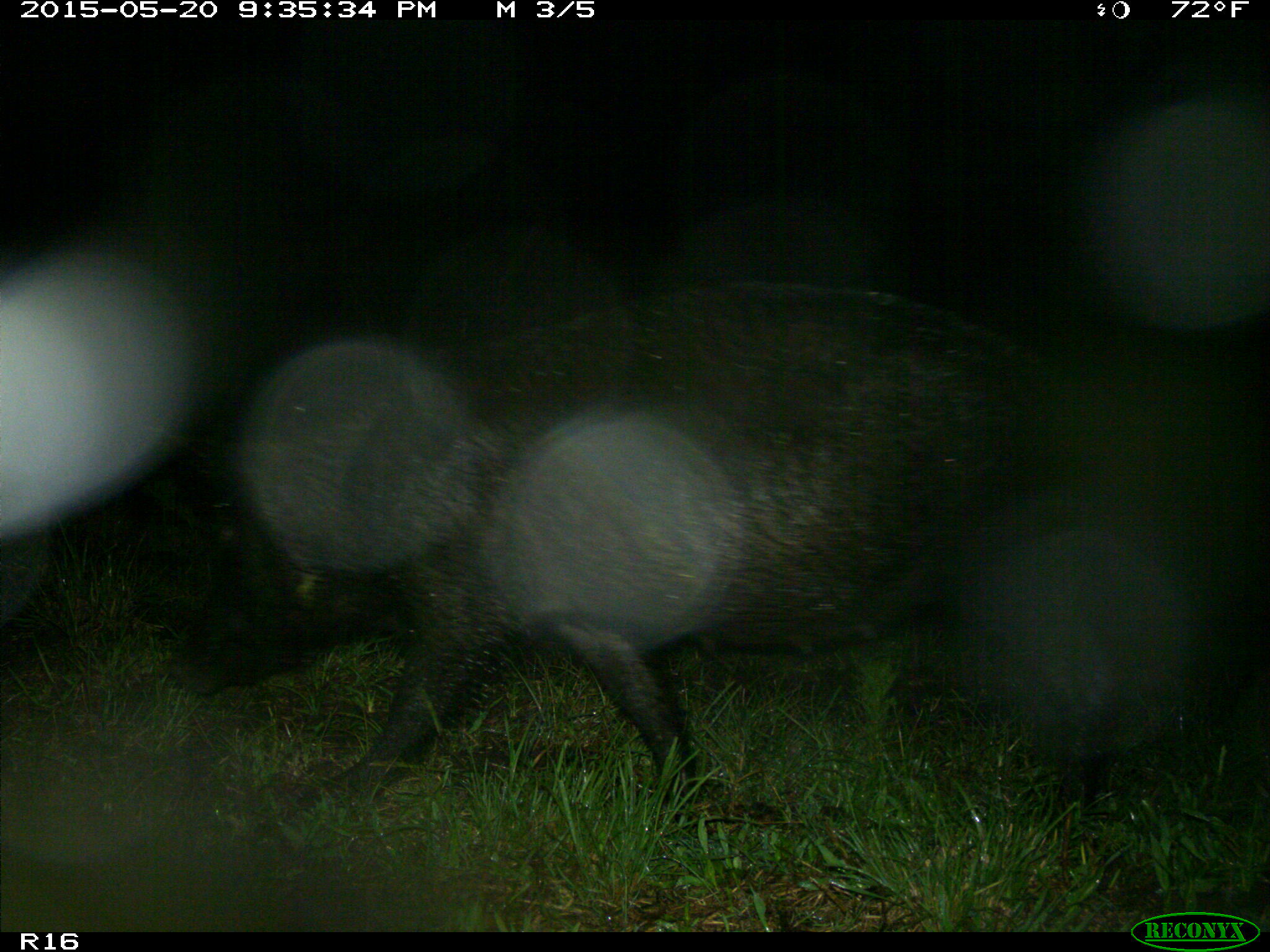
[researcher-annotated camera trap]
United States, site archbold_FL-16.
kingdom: Animalia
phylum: Chordata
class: Mammalia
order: Artiodactyla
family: Suidae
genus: Sus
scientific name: Sus scrofa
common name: wild boar